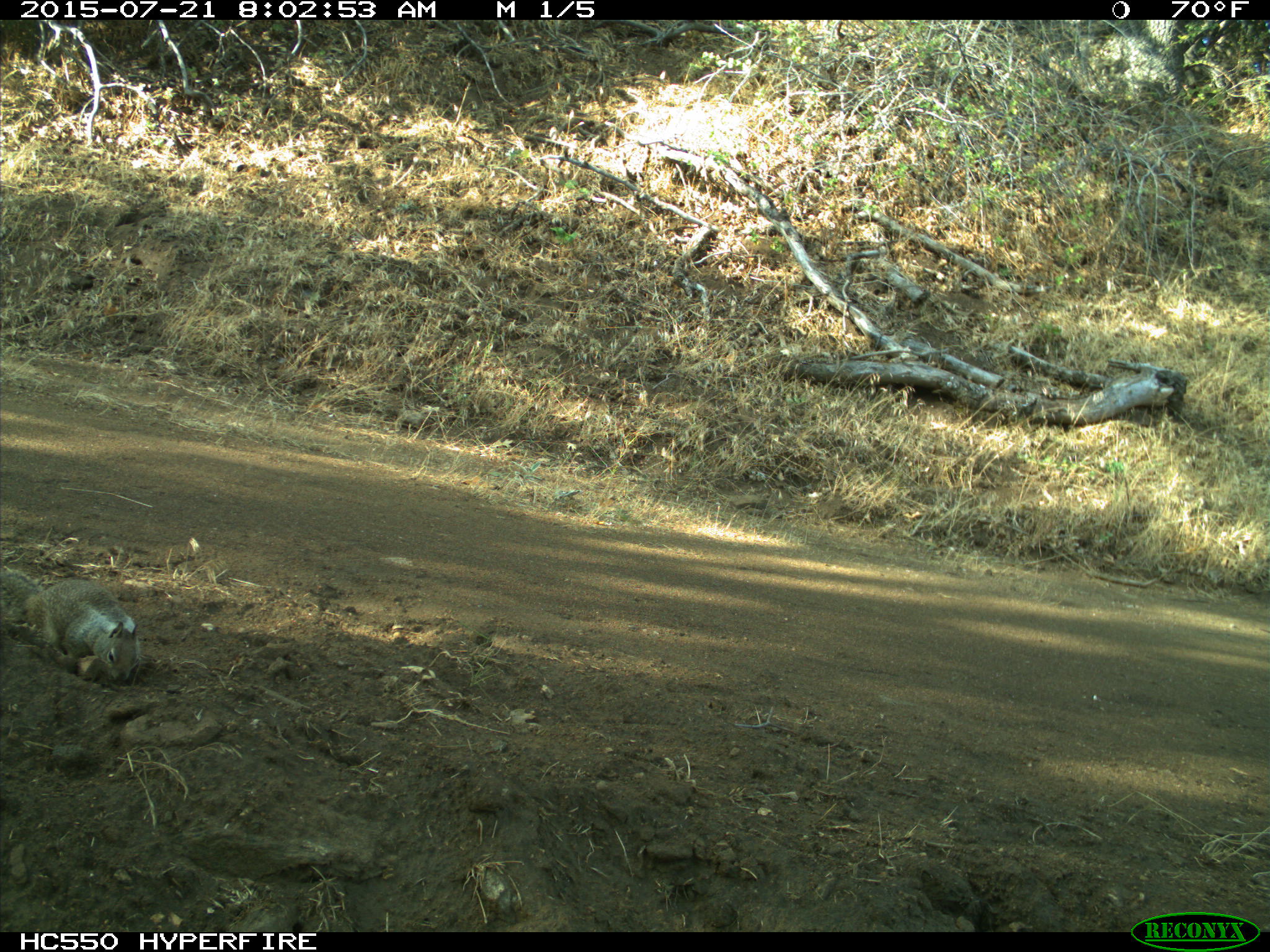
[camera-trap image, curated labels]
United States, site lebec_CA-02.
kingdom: Animalia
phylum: Chordata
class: Mammalia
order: Rodentia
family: Sciuridae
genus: Otospermophilus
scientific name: Otospermophilus beecheyi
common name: california ground squirrel